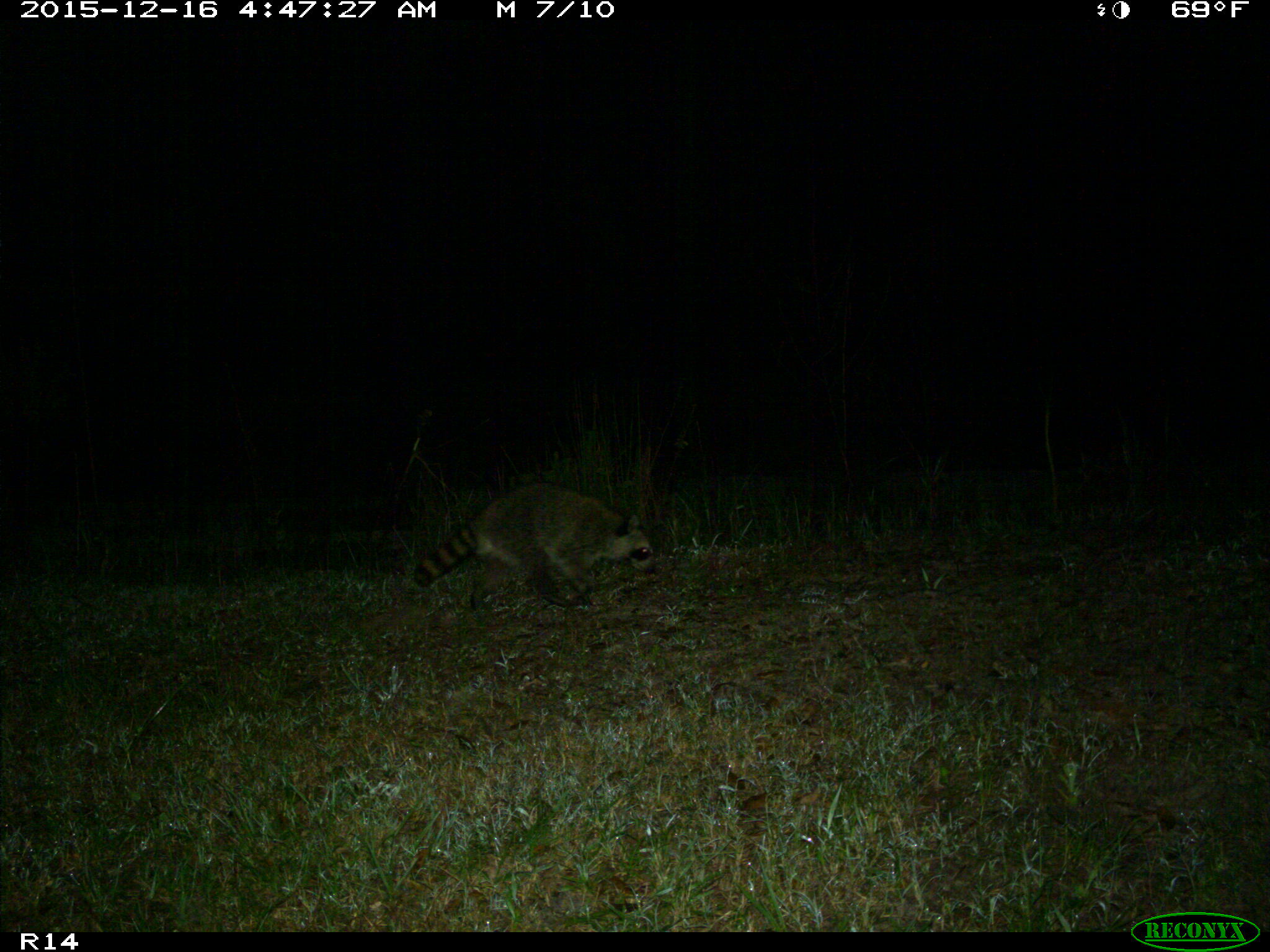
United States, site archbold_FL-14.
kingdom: Animalia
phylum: Chordata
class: Mammalia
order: Carnivora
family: Procyonidae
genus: Procyon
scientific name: Procyon lotor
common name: common raccoon